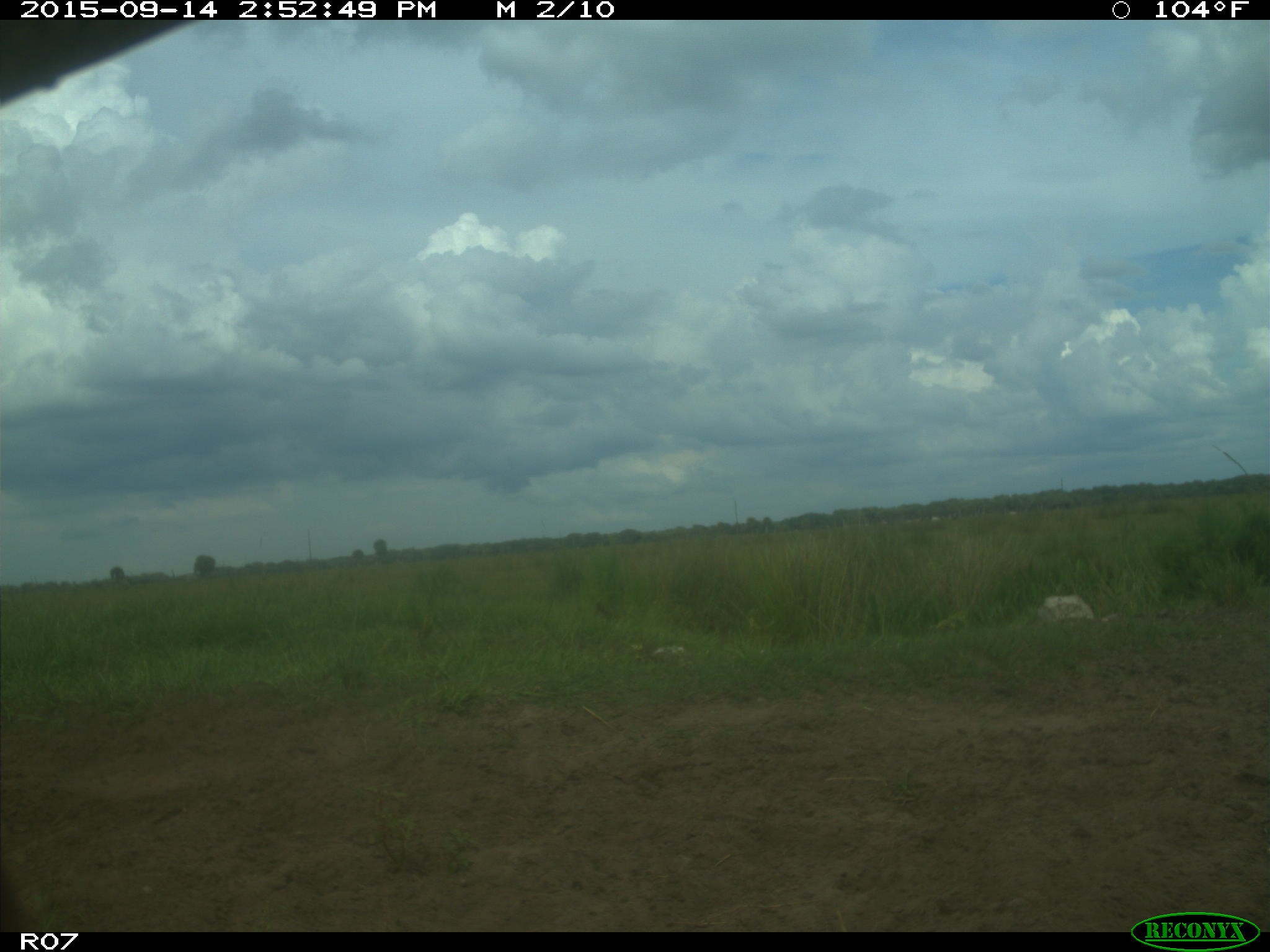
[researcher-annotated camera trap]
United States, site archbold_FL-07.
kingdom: Animalia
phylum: Chordata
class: Mammalia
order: Artiodactyla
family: Bovidae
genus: Bos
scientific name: Bos taurus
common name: domestic cow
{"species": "Bos taurus (domestic cow)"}